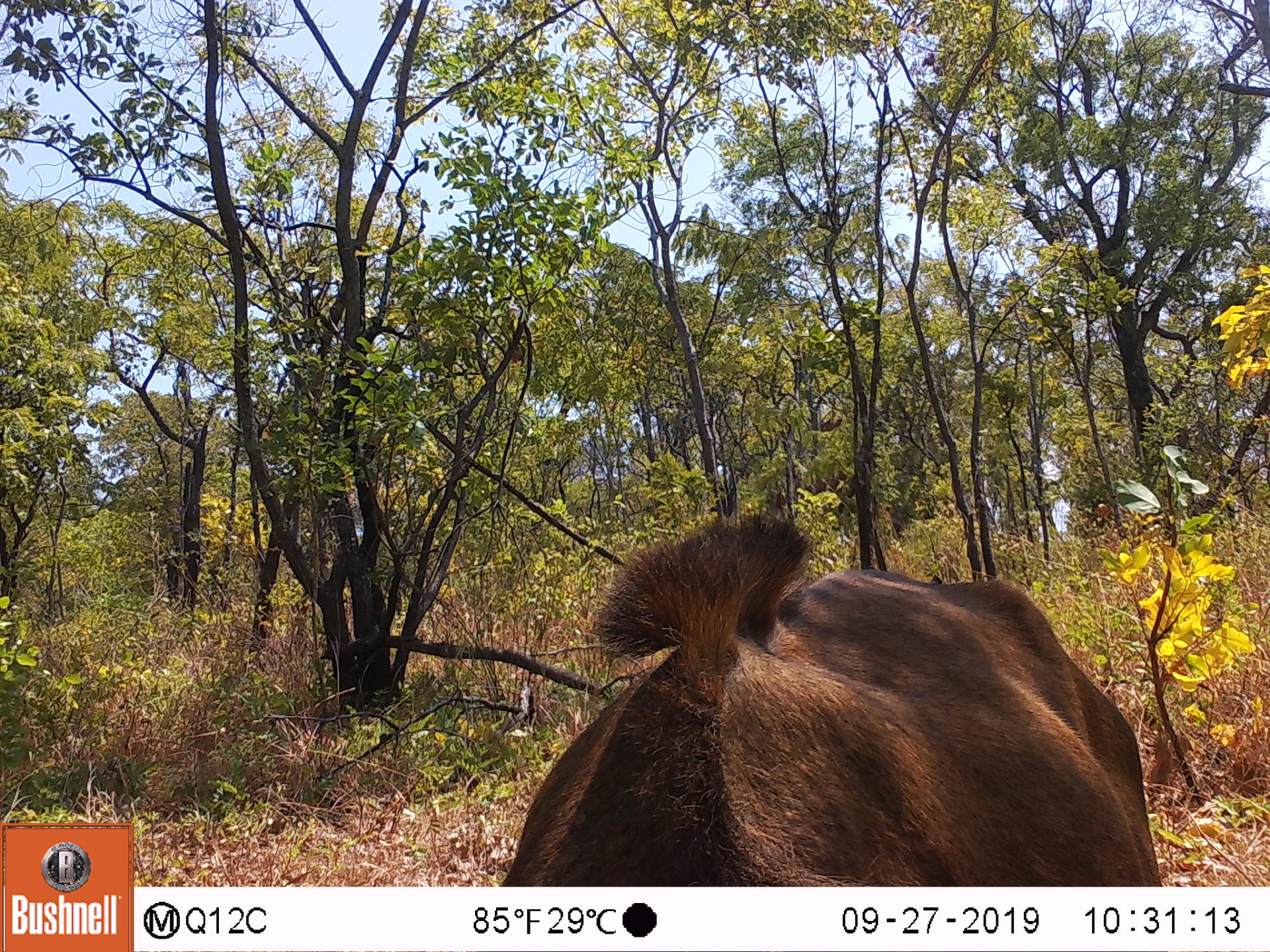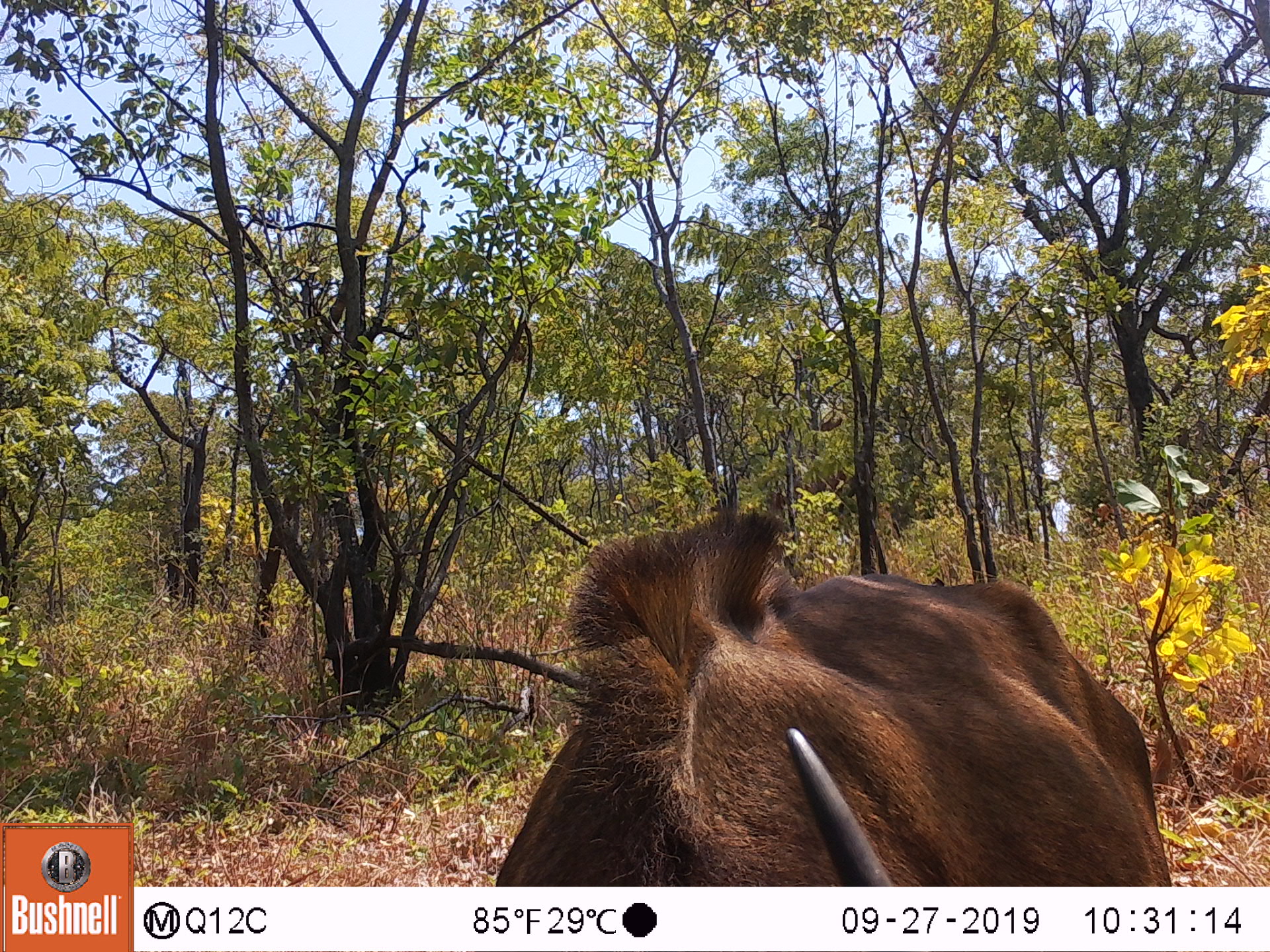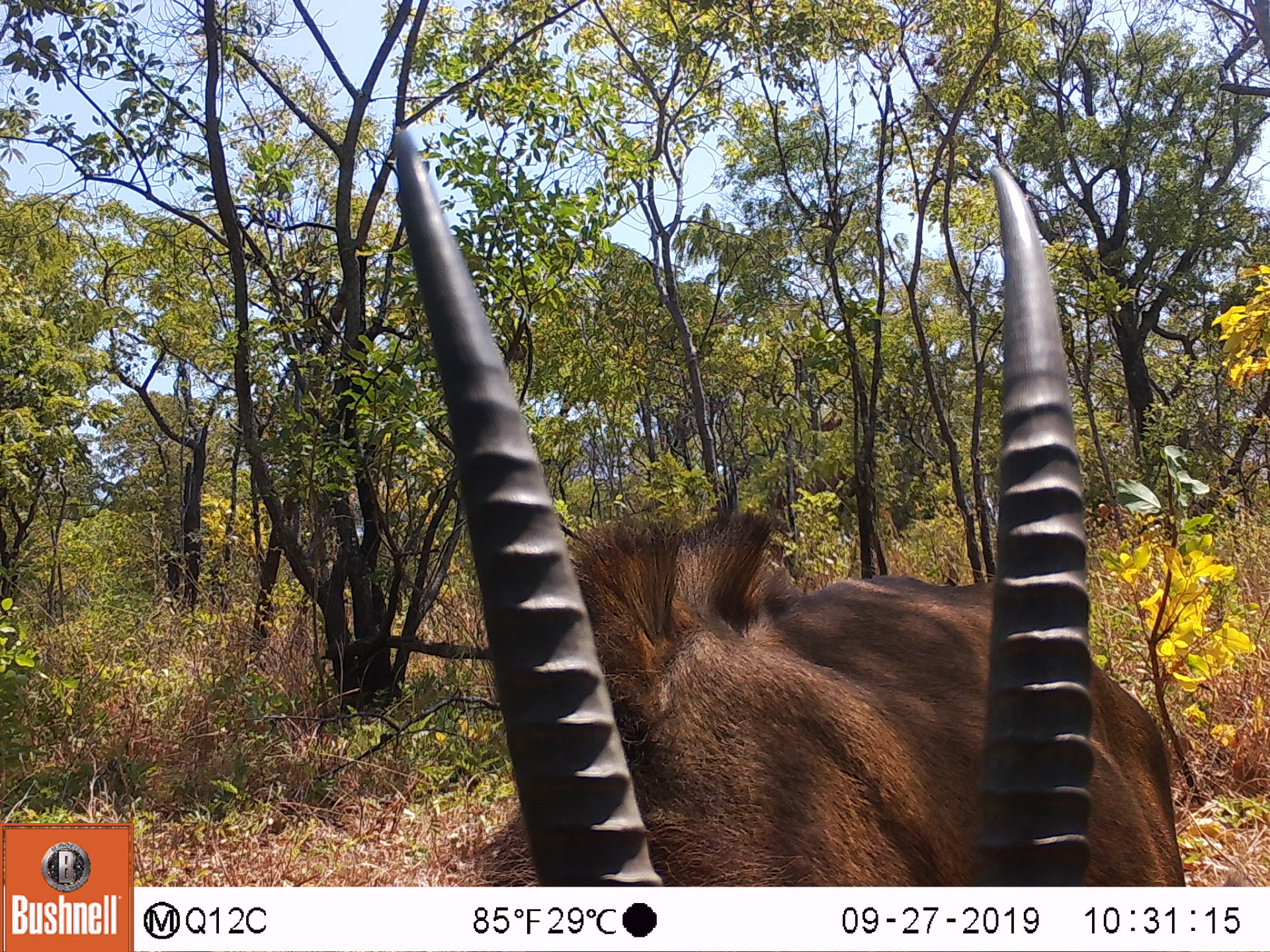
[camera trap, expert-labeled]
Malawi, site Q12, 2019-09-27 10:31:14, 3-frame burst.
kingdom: Animalia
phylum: Chordata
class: Mammalia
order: Artiodactyla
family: Bovidae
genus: Hippotragus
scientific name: Hippotragus niger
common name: sable antelope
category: sable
Sable (sable antelope) (Hippotragus niger), count 1.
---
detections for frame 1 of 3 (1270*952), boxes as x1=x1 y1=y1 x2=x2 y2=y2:
sable: x1=492 y1=511 x2=1163 y2=887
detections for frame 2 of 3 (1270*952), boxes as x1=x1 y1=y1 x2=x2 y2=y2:
sable: x1=480 y1=510 x2=1180 y2=882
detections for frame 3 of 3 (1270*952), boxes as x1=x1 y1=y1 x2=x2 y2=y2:
sable: x1=379 y1=126 x2=1195 y2=882